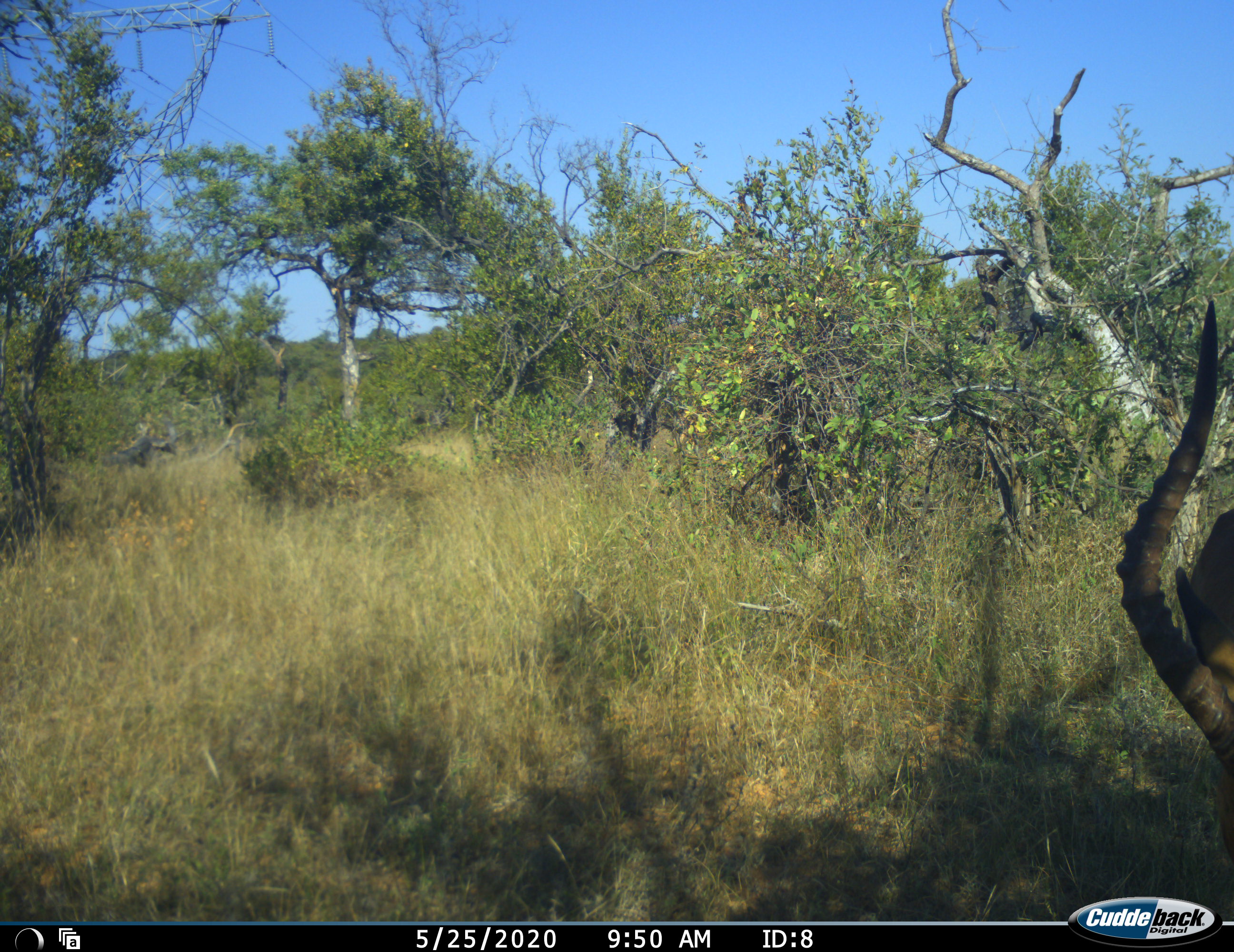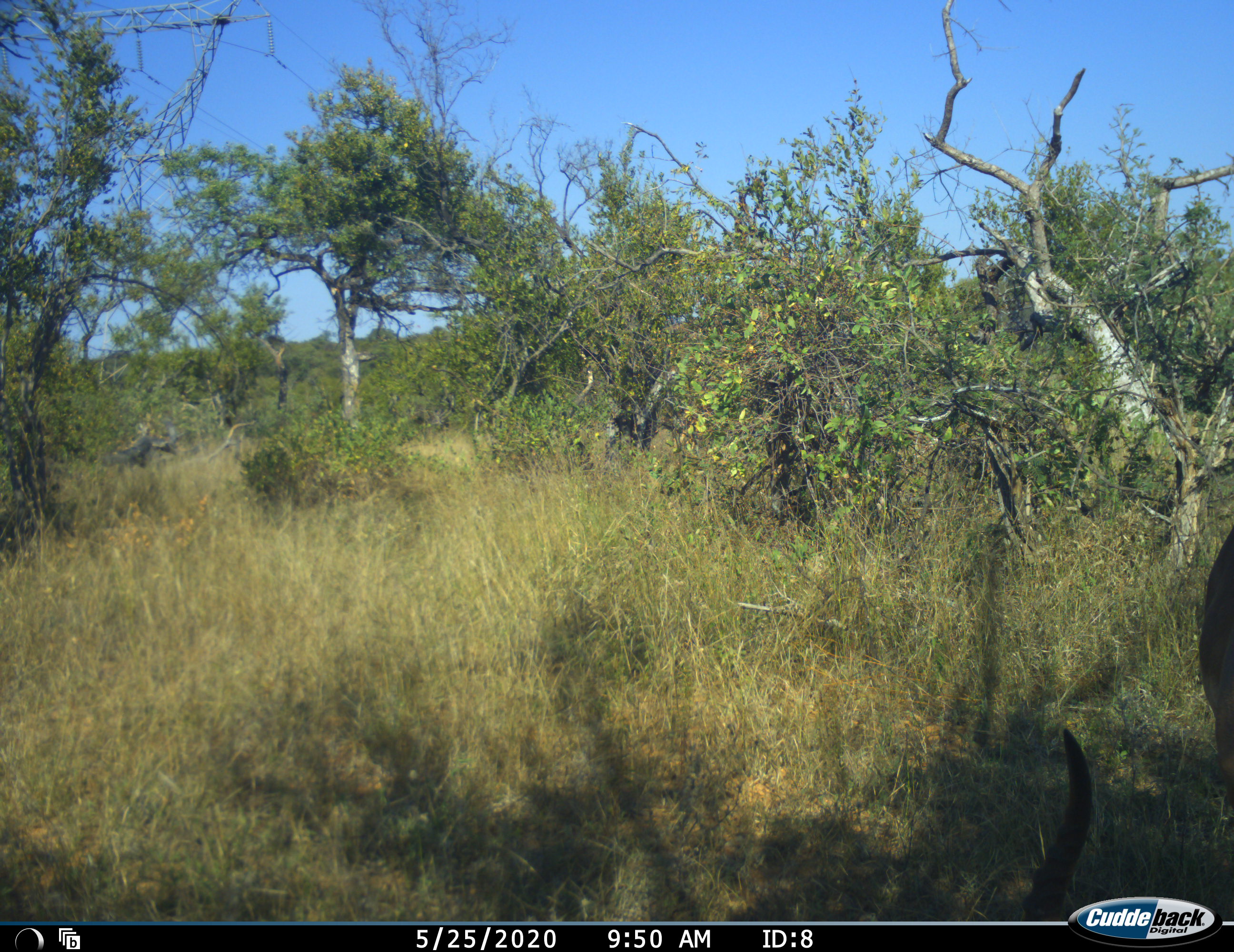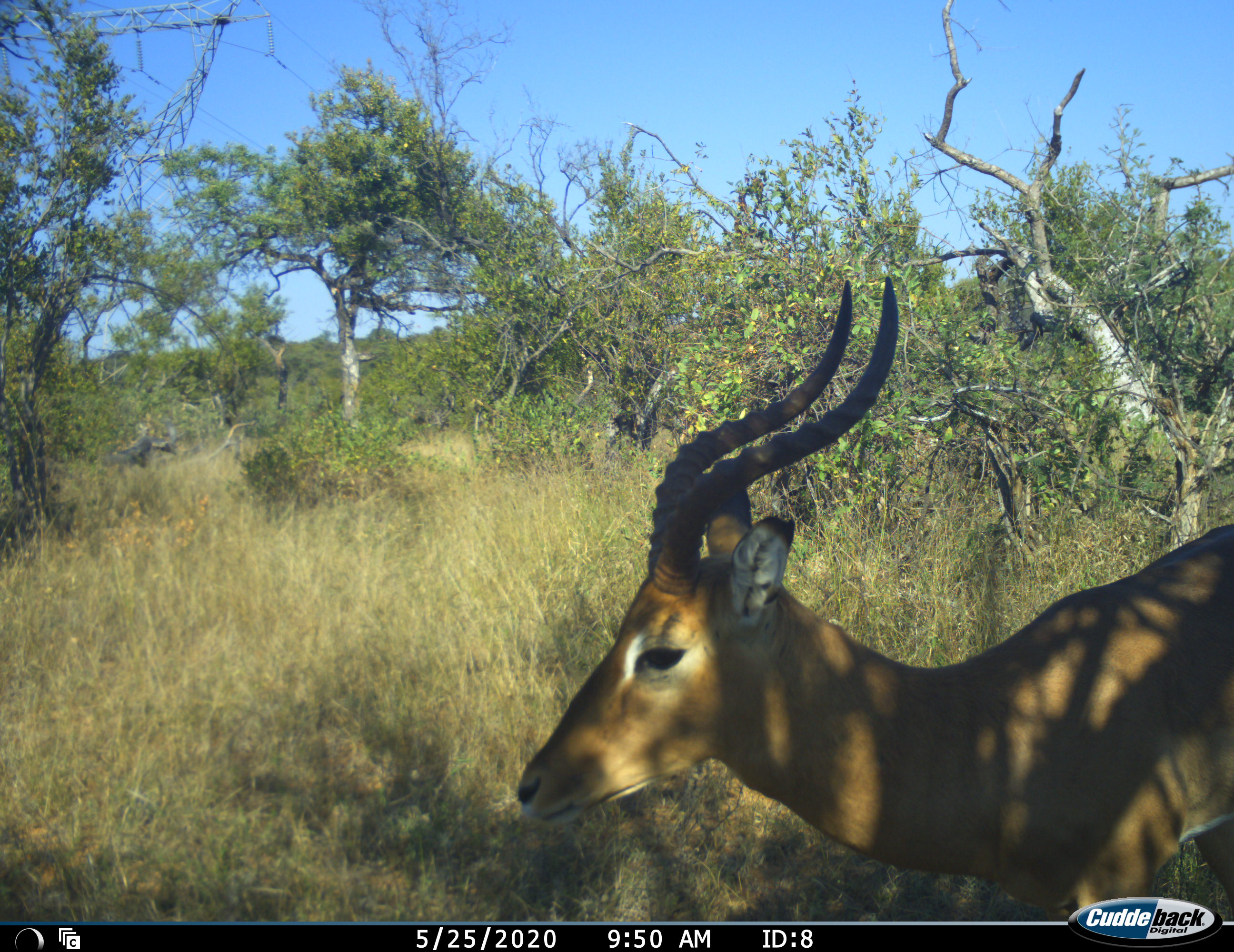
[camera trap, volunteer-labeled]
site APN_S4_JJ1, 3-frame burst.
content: unidentified animal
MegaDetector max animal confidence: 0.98